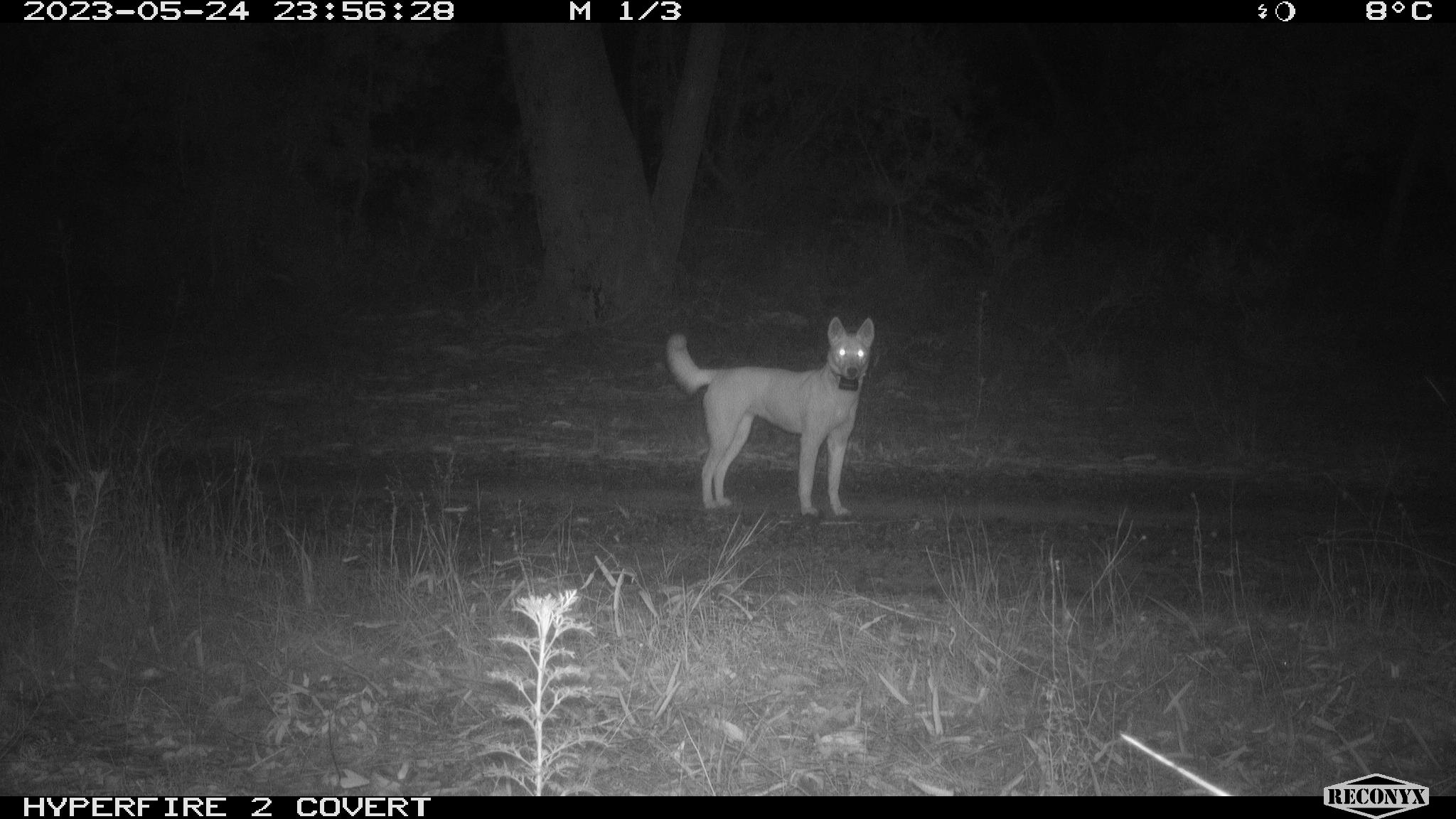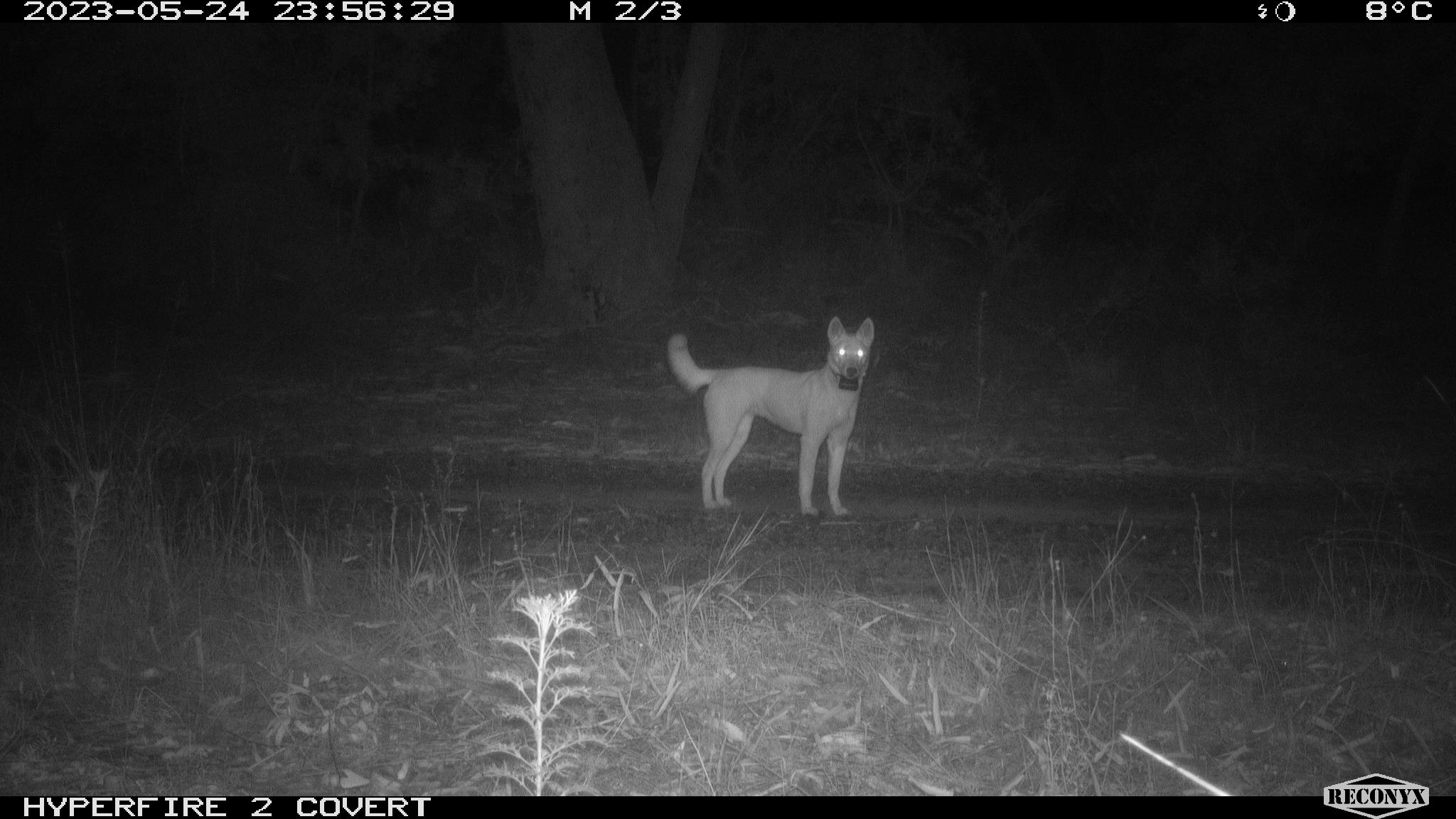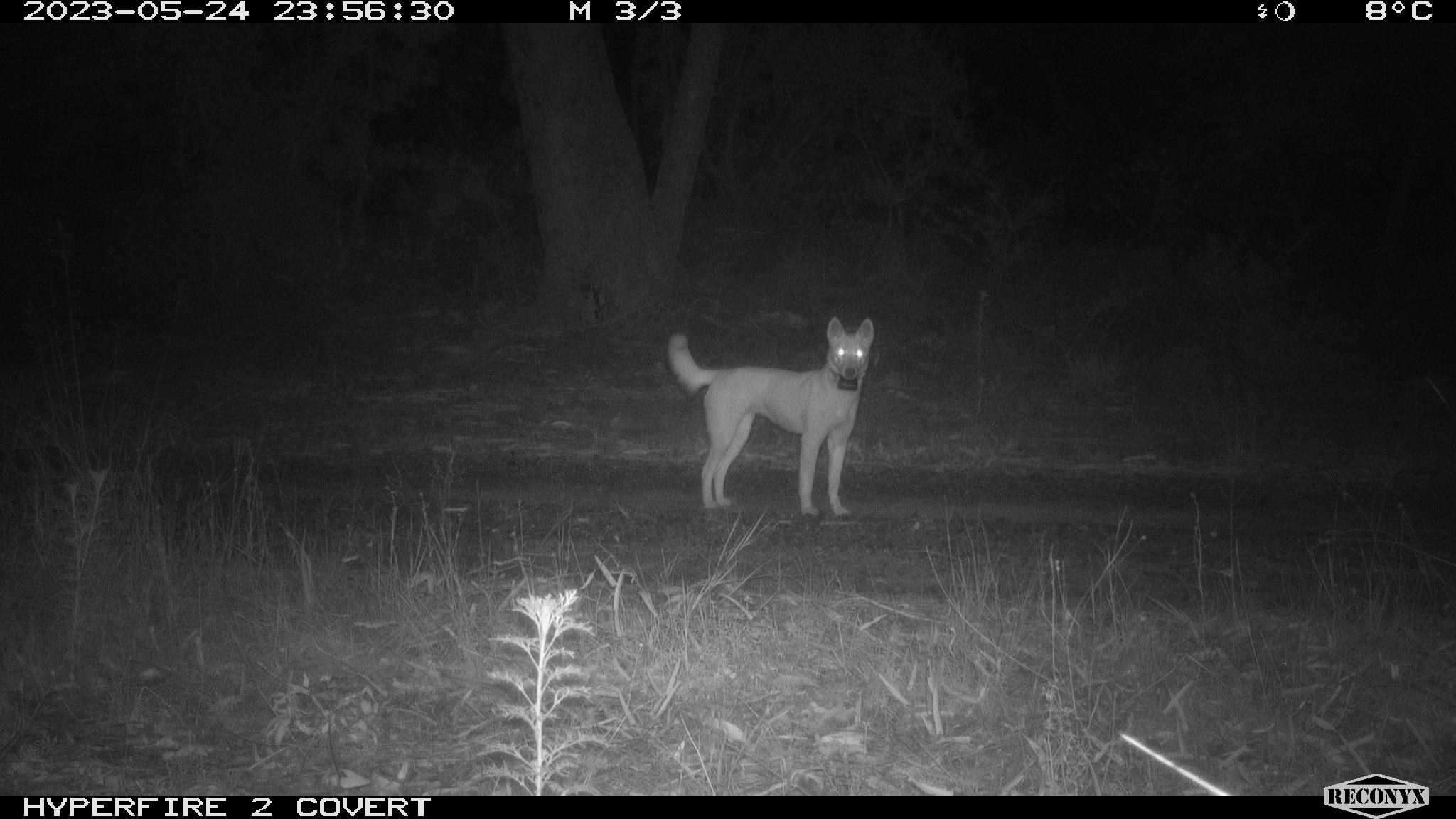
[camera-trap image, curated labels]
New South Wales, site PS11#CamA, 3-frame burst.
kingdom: Animalia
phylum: Chordata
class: Mammalia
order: Carnivora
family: Canidae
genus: Canis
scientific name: Canis familiaris dingo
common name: dingo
Dingo (Canis familiaris dingo).